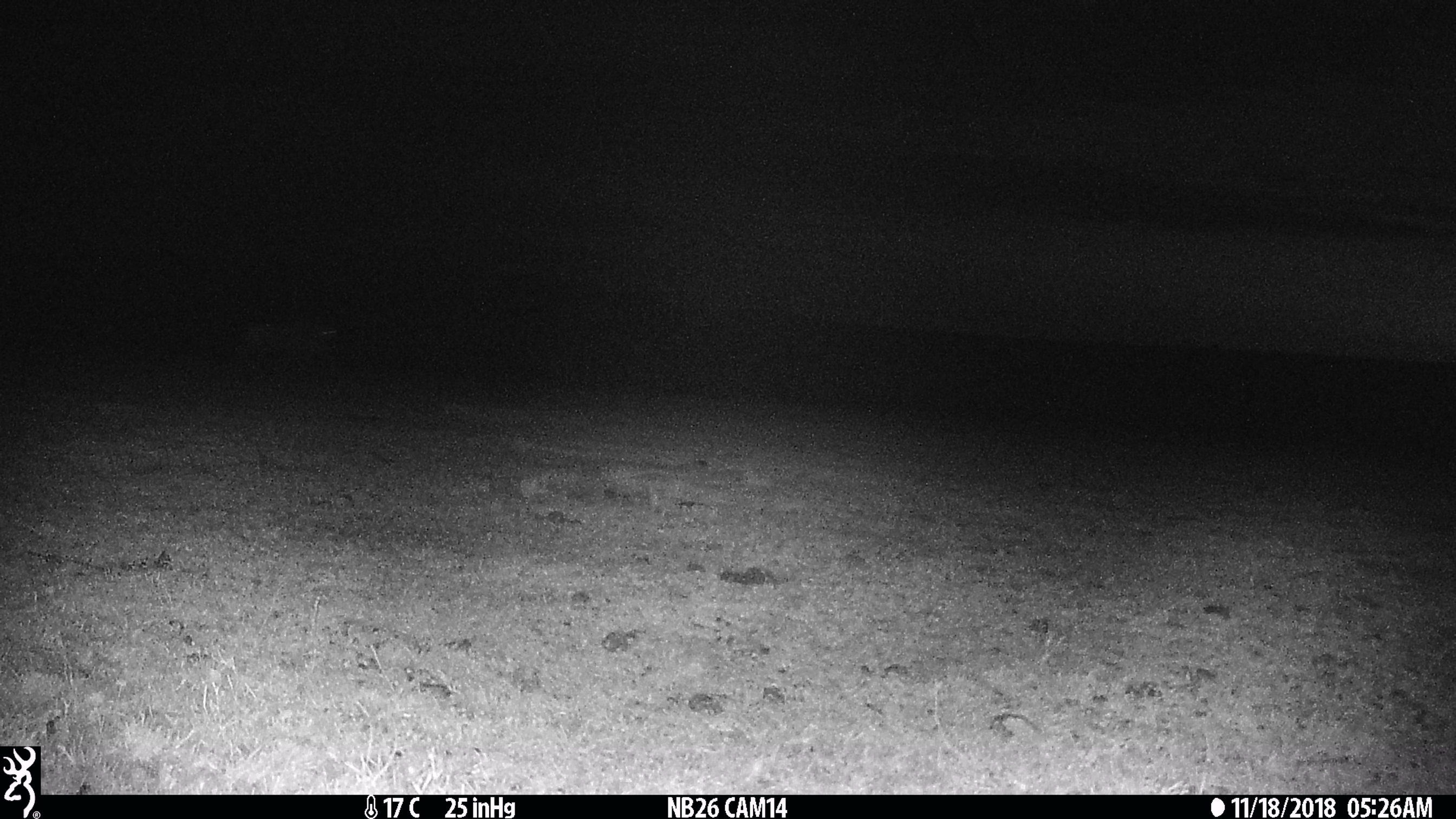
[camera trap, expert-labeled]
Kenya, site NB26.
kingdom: Animalia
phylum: Chordata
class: Mammalia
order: Artiodactyla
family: Bovidae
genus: Connochaetes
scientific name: Connochaetes taurinus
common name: blue wildebeest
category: wildebeest